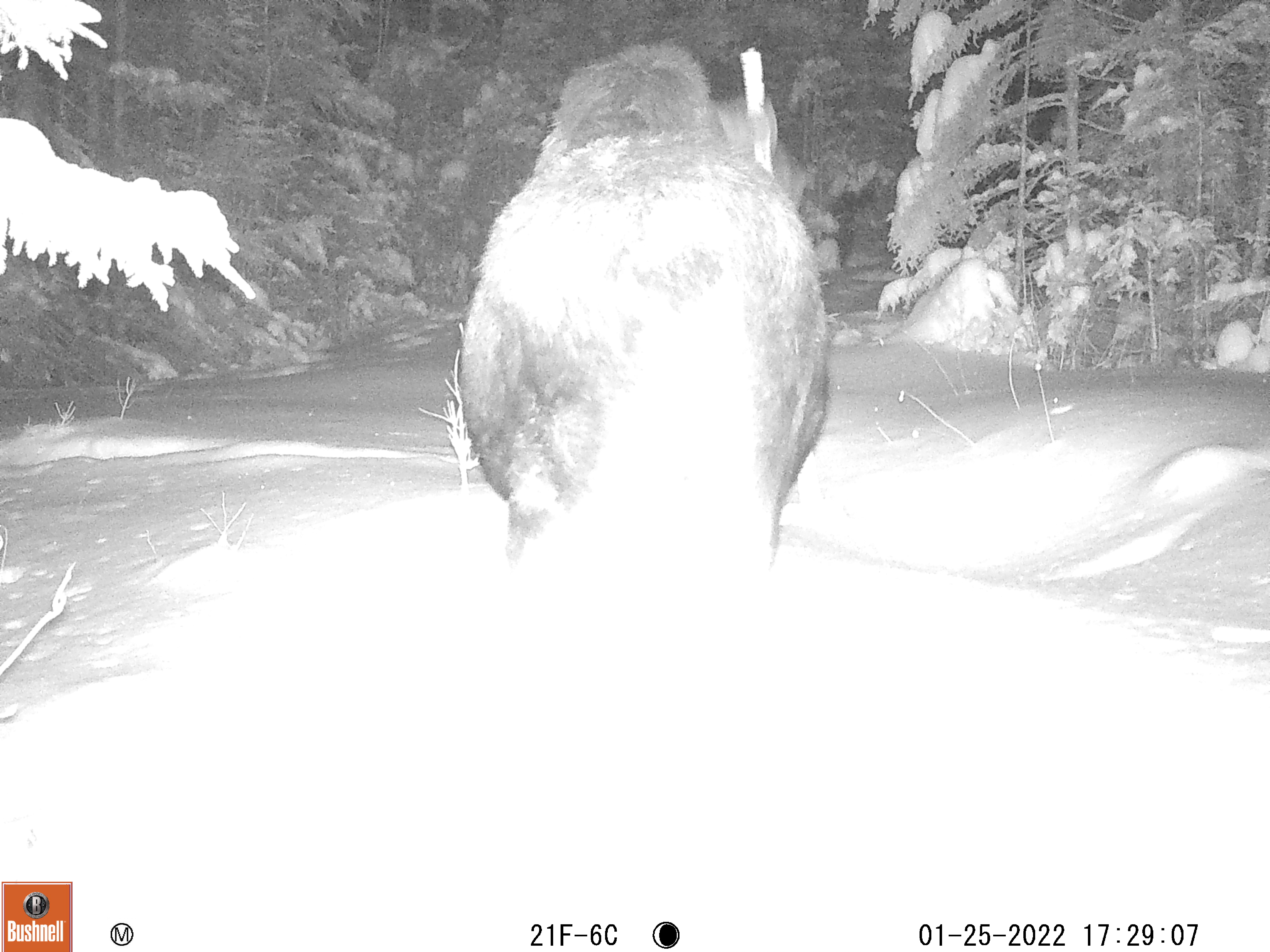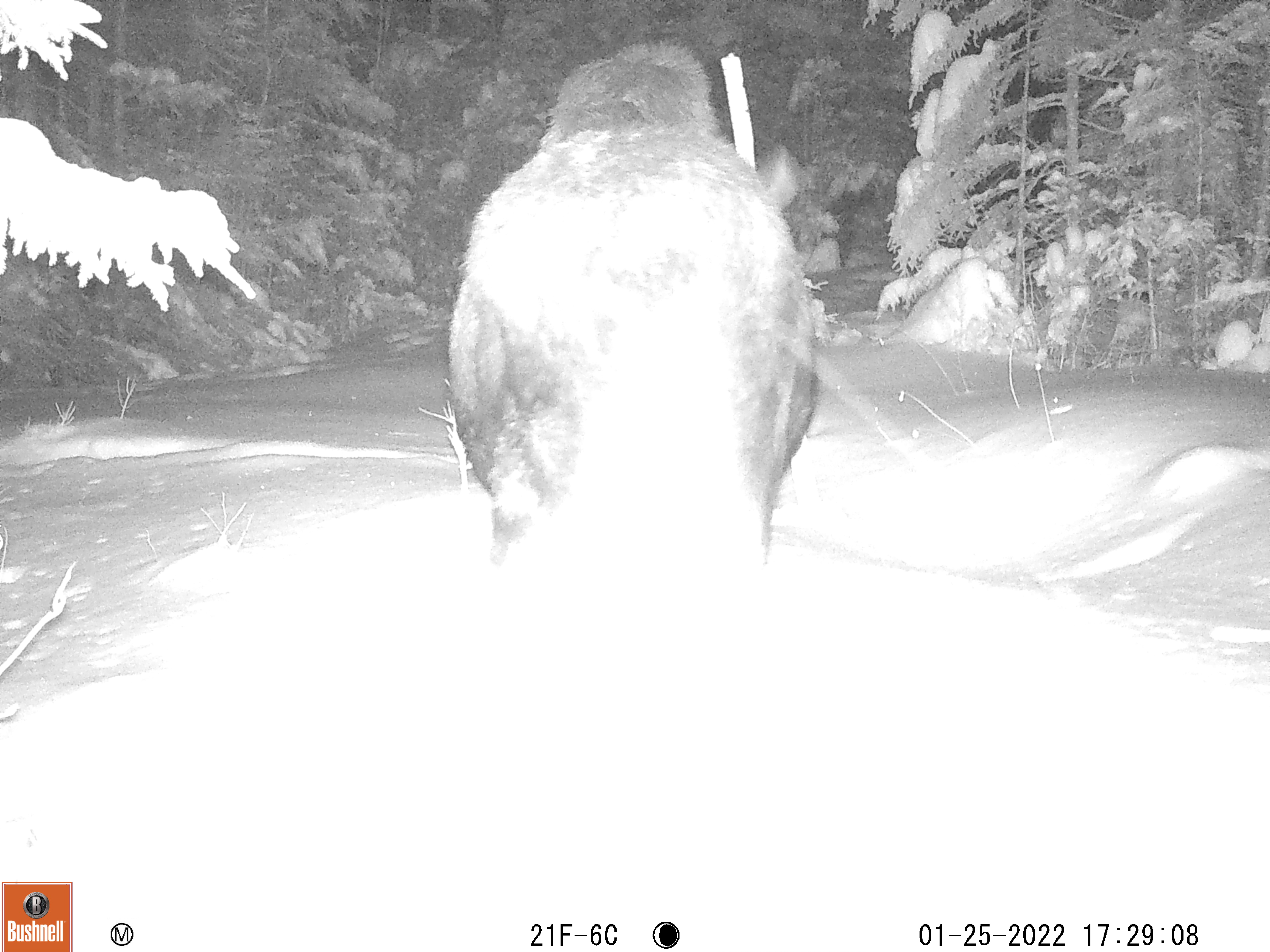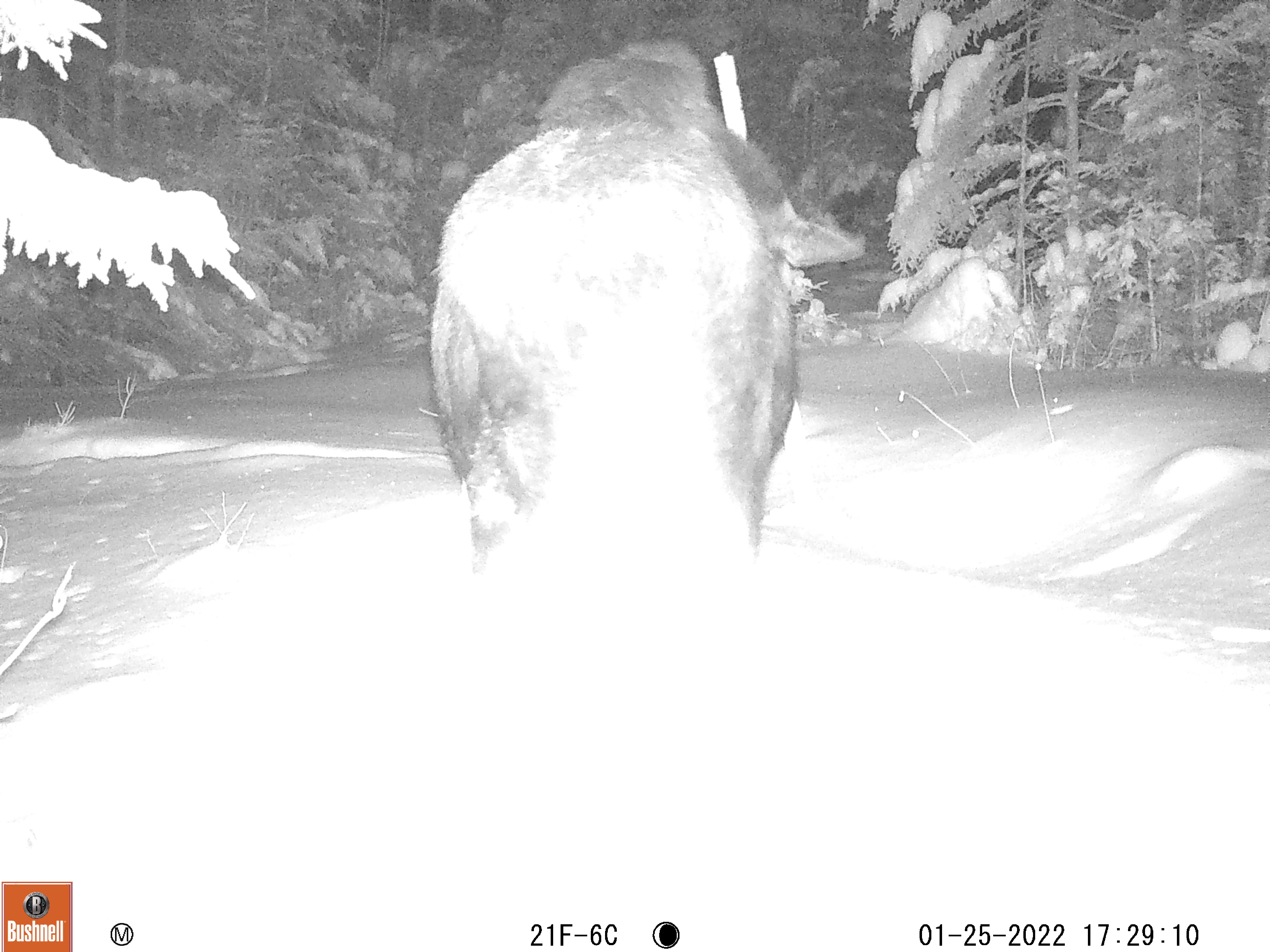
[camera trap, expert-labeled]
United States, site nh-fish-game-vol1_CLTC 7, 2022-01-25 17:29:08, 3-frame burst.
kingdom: Animalia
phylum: Chordata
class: Mammalia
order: Artiodactyla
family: Cervidae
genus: Alces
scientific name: Alces alces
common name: moose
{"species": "moose (Alces alces)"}